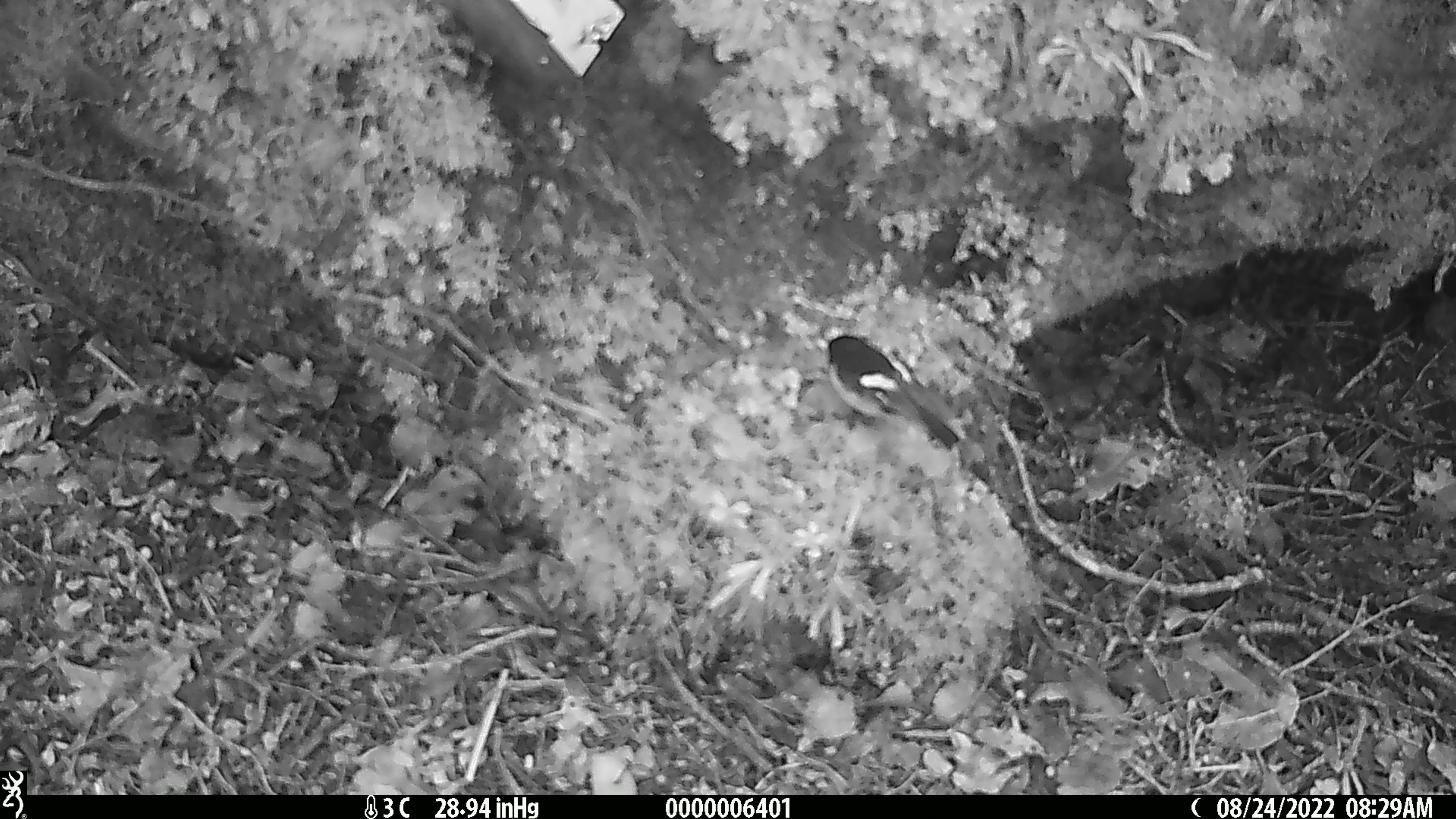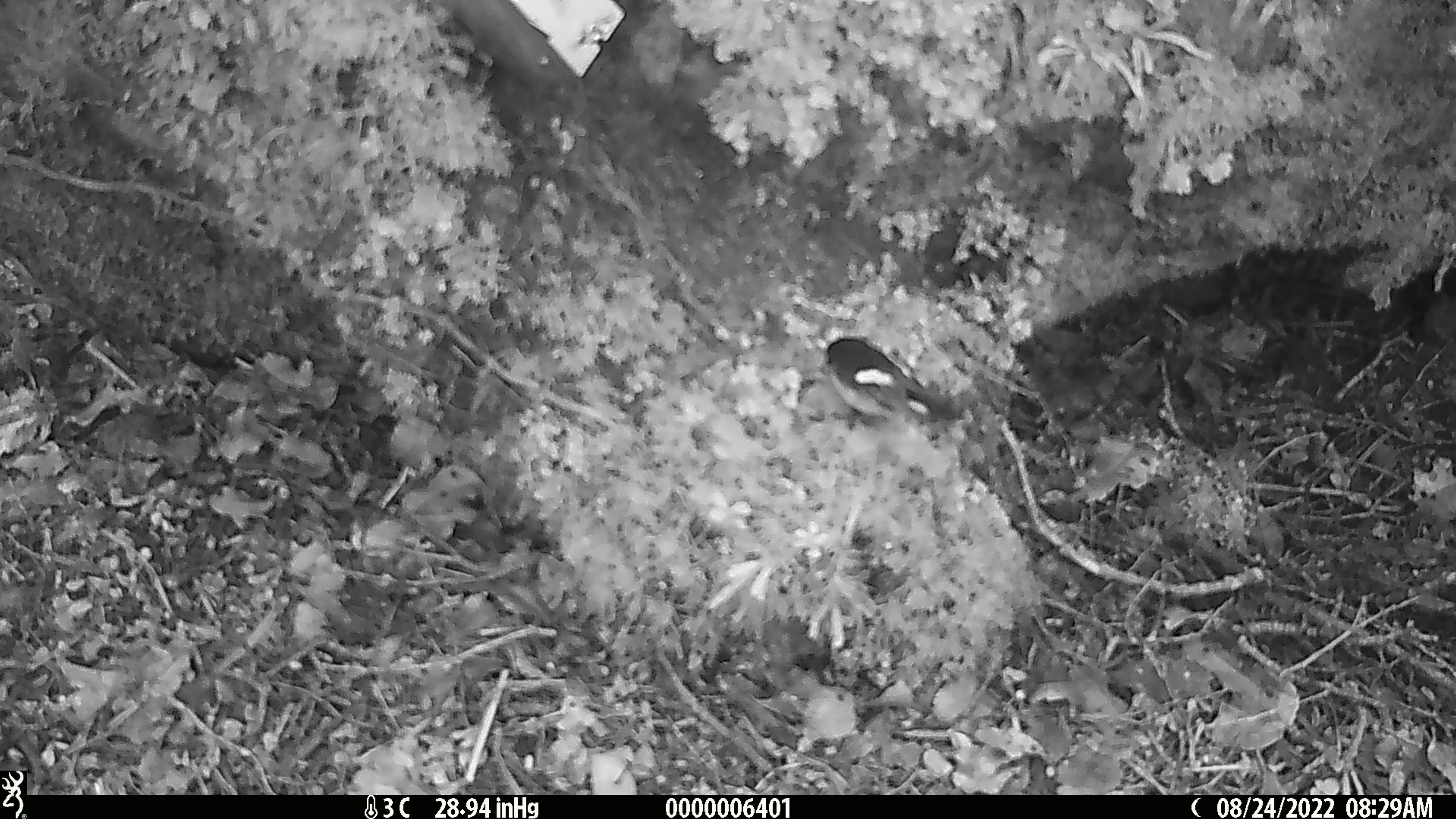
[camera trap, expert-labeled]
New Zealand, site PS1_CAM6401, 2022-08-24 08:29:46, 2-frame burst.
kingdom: Animalia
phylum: Chordata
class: Aves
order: Passeriformes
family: Petroicidae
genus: Petroica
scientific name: Petroica macrocephala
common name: tomtit